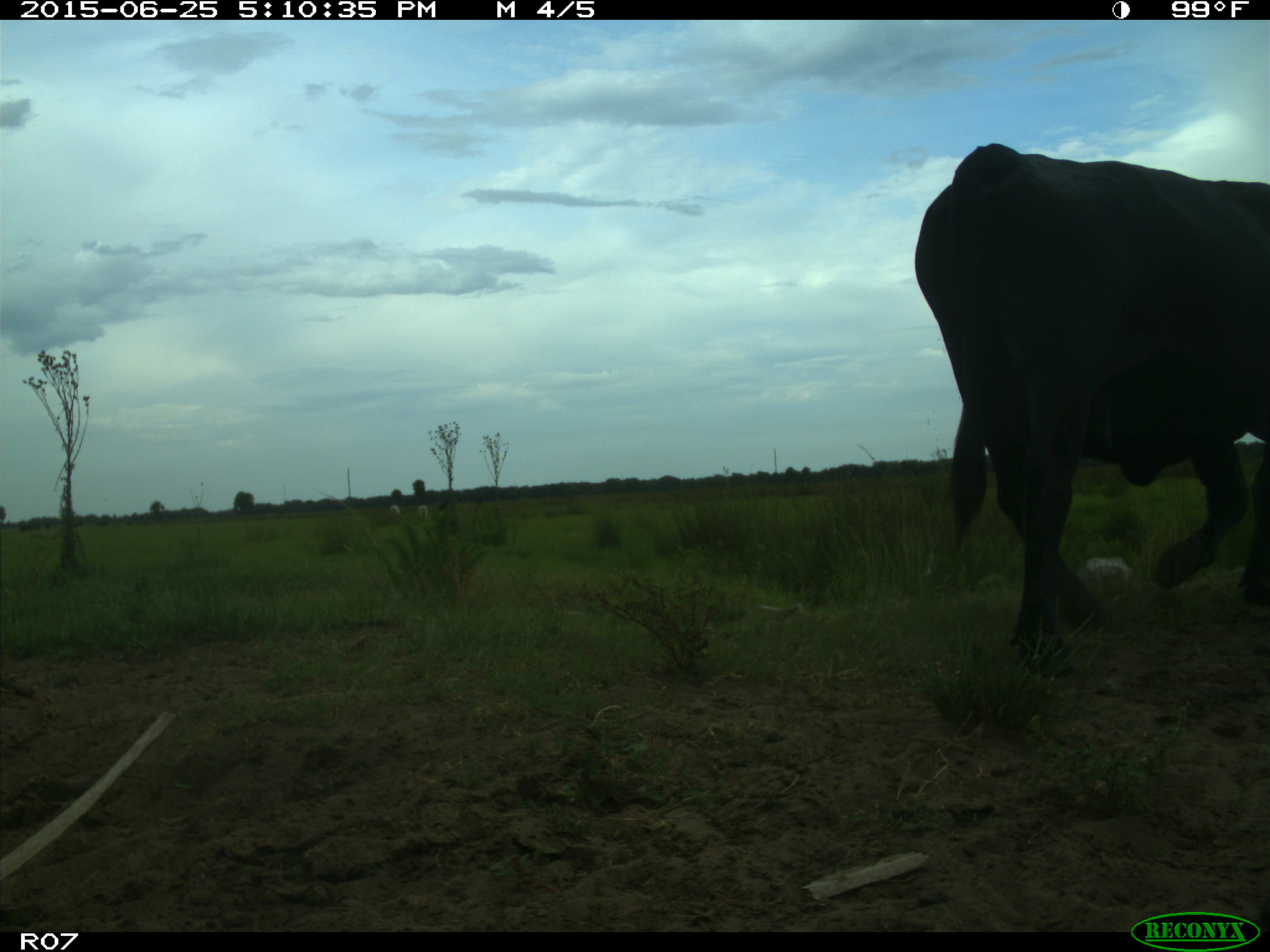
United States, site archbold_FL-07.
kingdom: Animalia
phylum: Chordata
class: Mammalia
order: Artiodactyla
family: Bovidae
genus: Bos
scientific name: Bos taurus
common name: domestic cow